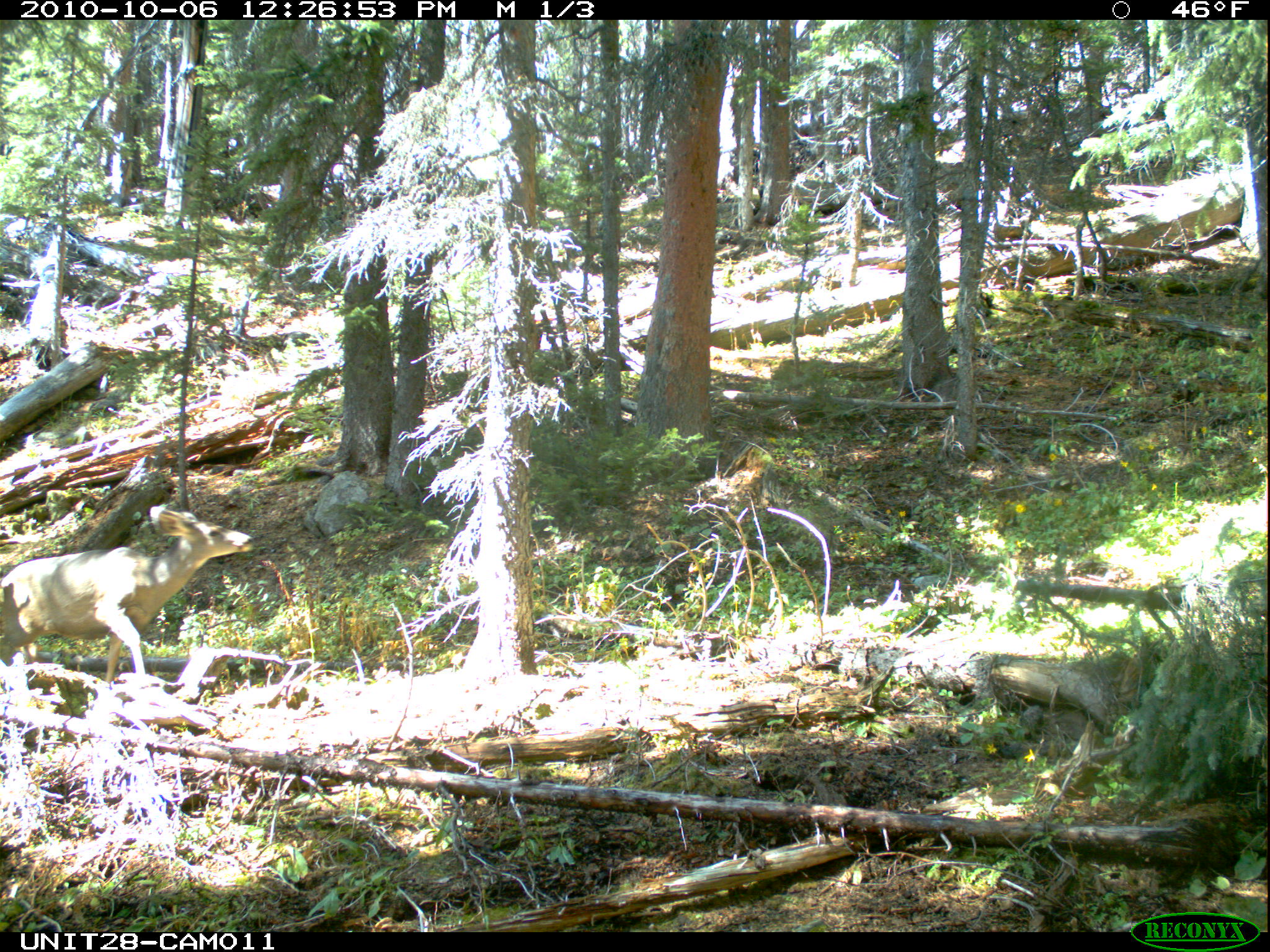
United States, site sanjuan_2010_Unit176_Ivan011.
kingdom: Animalia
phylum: Chordata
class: Mammalia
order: Artiodactyla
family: Cervidae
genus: Odocoileus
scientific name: Odocoileus hemionus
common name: mule deer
Odocoileus hemionus (mule deer).